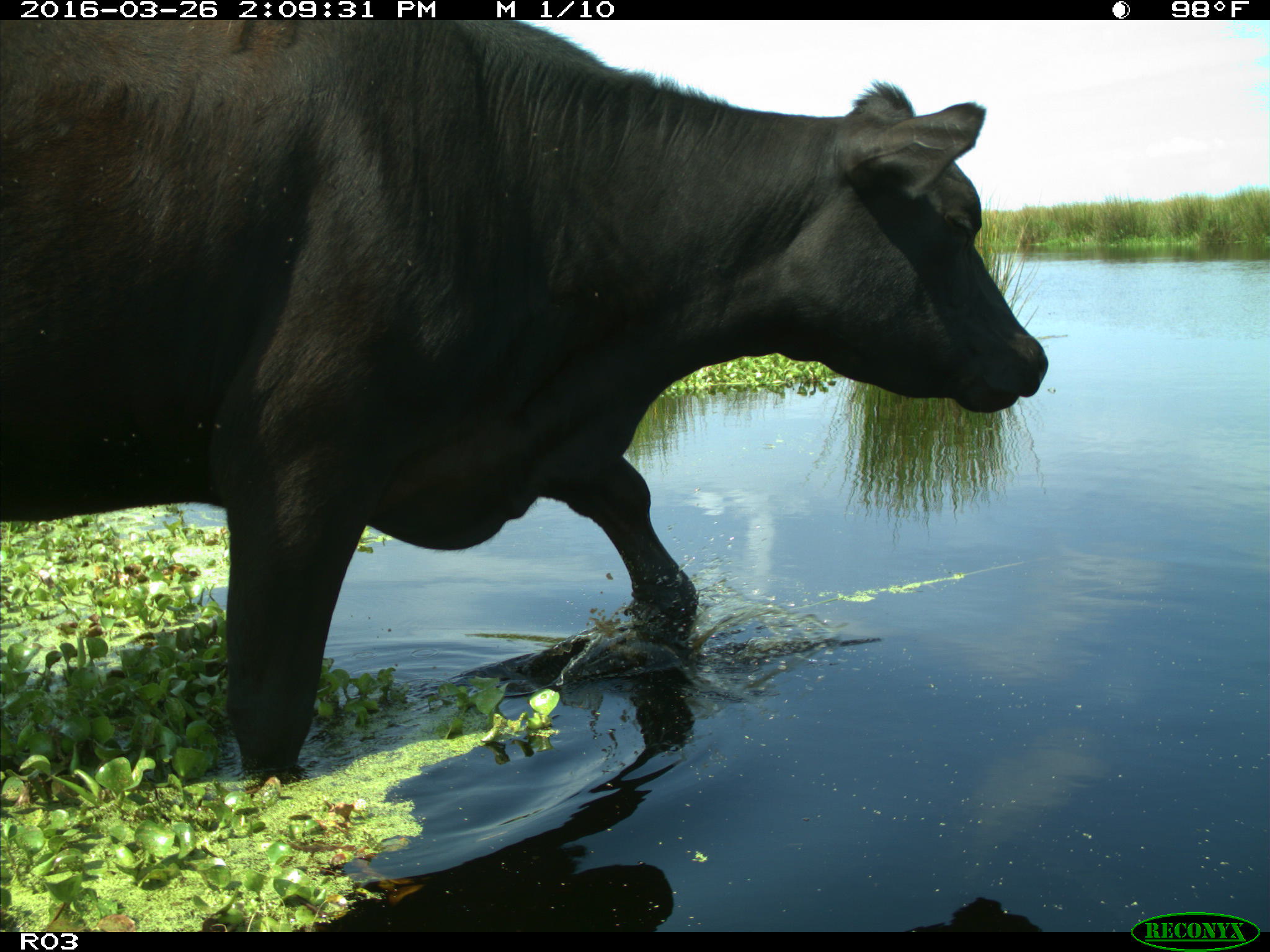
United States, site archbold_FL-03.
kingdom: Animalia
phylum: Chordata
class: Mammalia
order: Artiodactyla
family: Bovidae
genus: Bos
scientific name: Bos taurus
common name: domestic cow